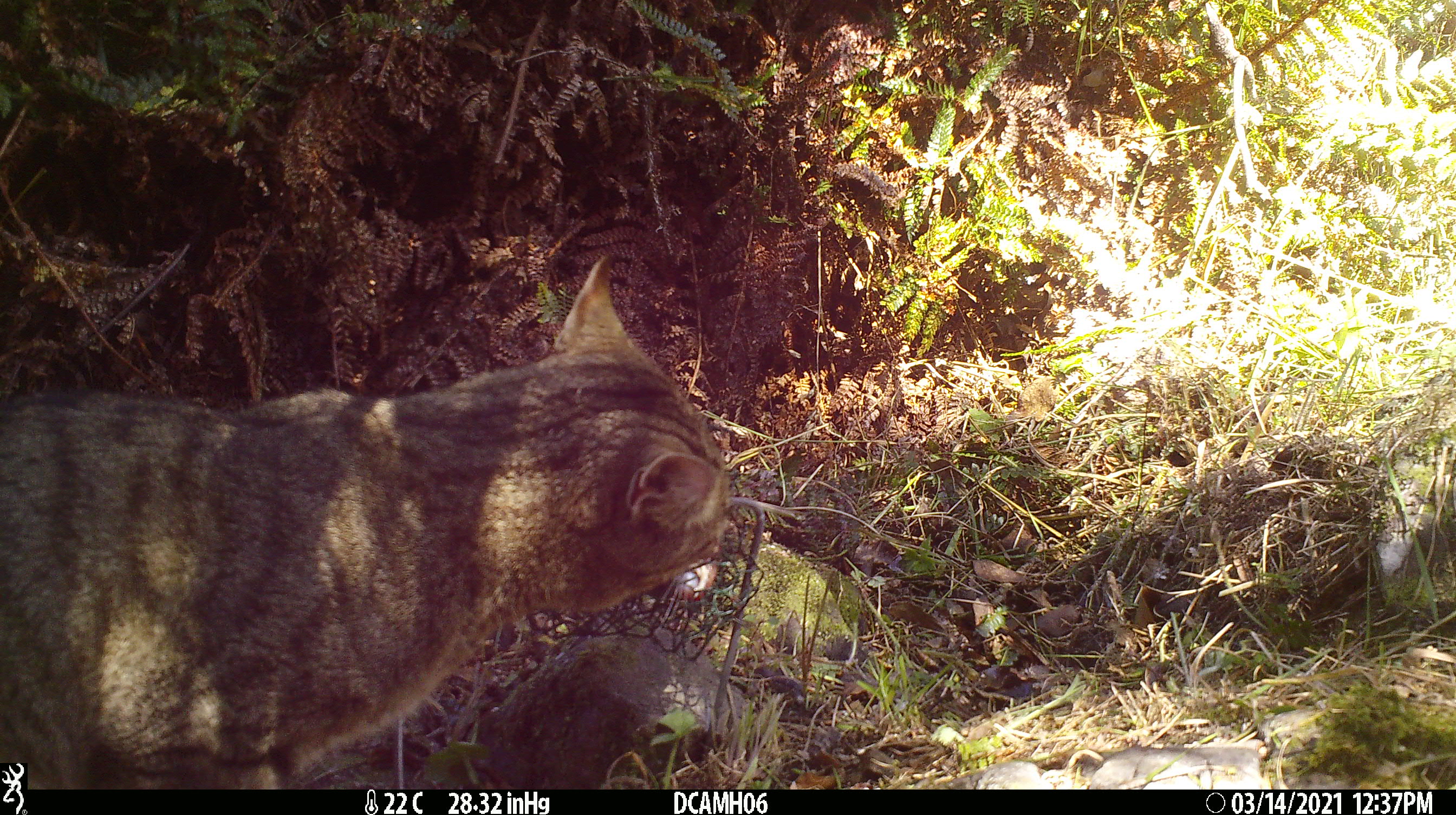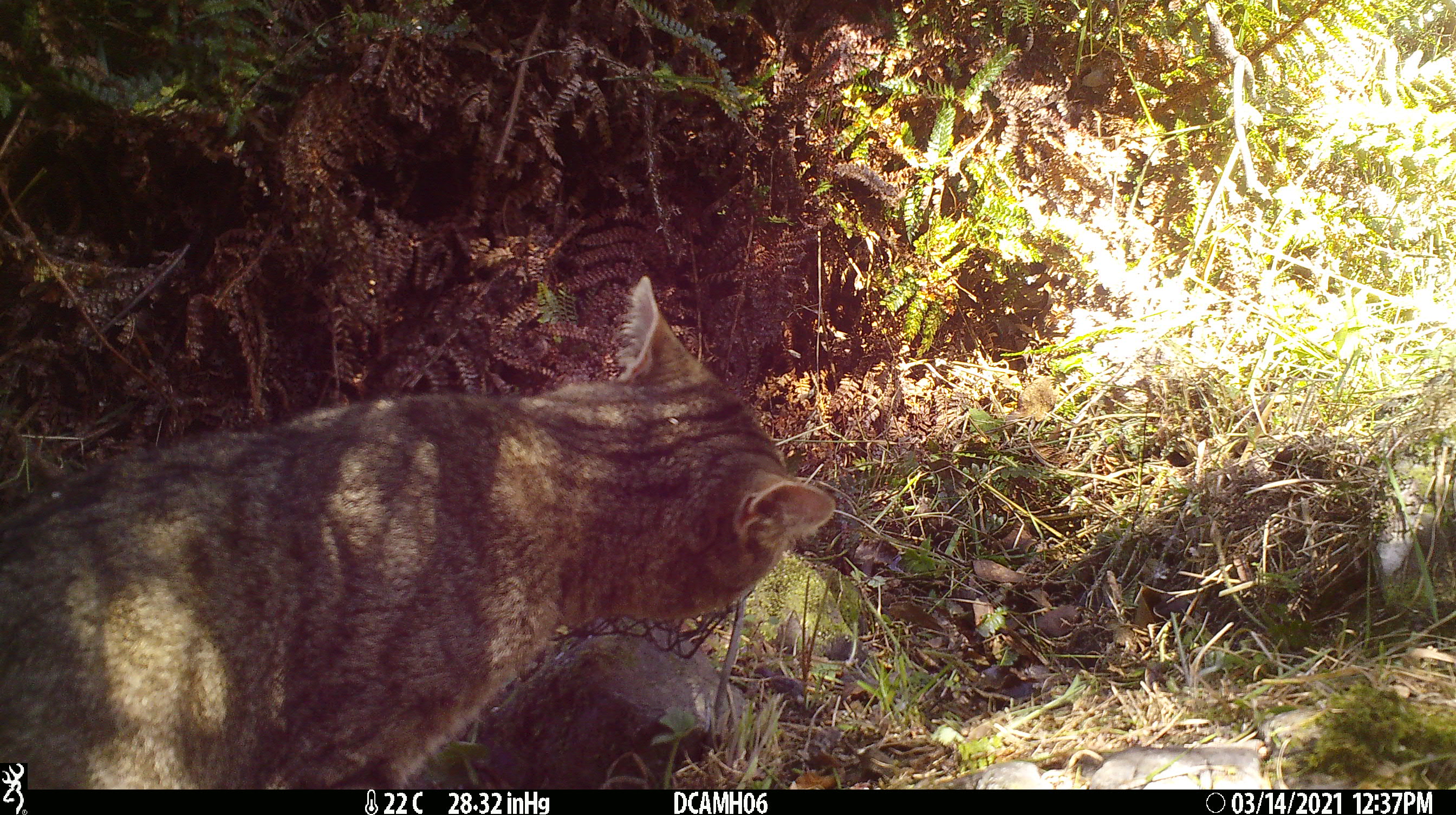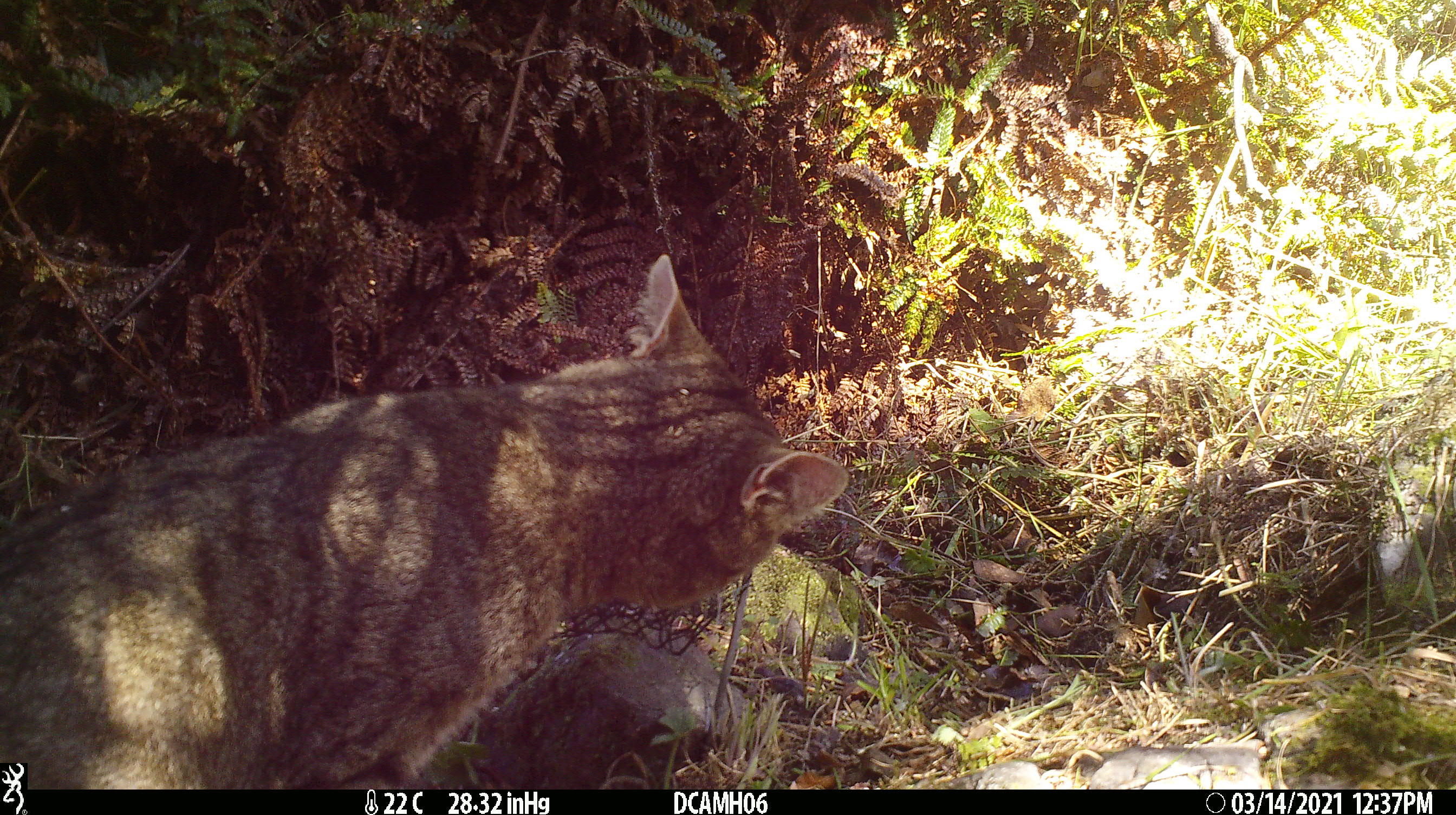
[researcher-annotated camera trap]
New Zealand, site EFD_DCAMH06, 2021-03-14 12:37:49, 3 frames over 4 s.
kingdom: Animalia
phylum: Chordata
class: Mammalia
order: Carnivora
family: Felidae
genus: Felis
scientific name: Felis catus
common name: domestic cat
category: cat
Cat (domestic cat) (Felis catus).